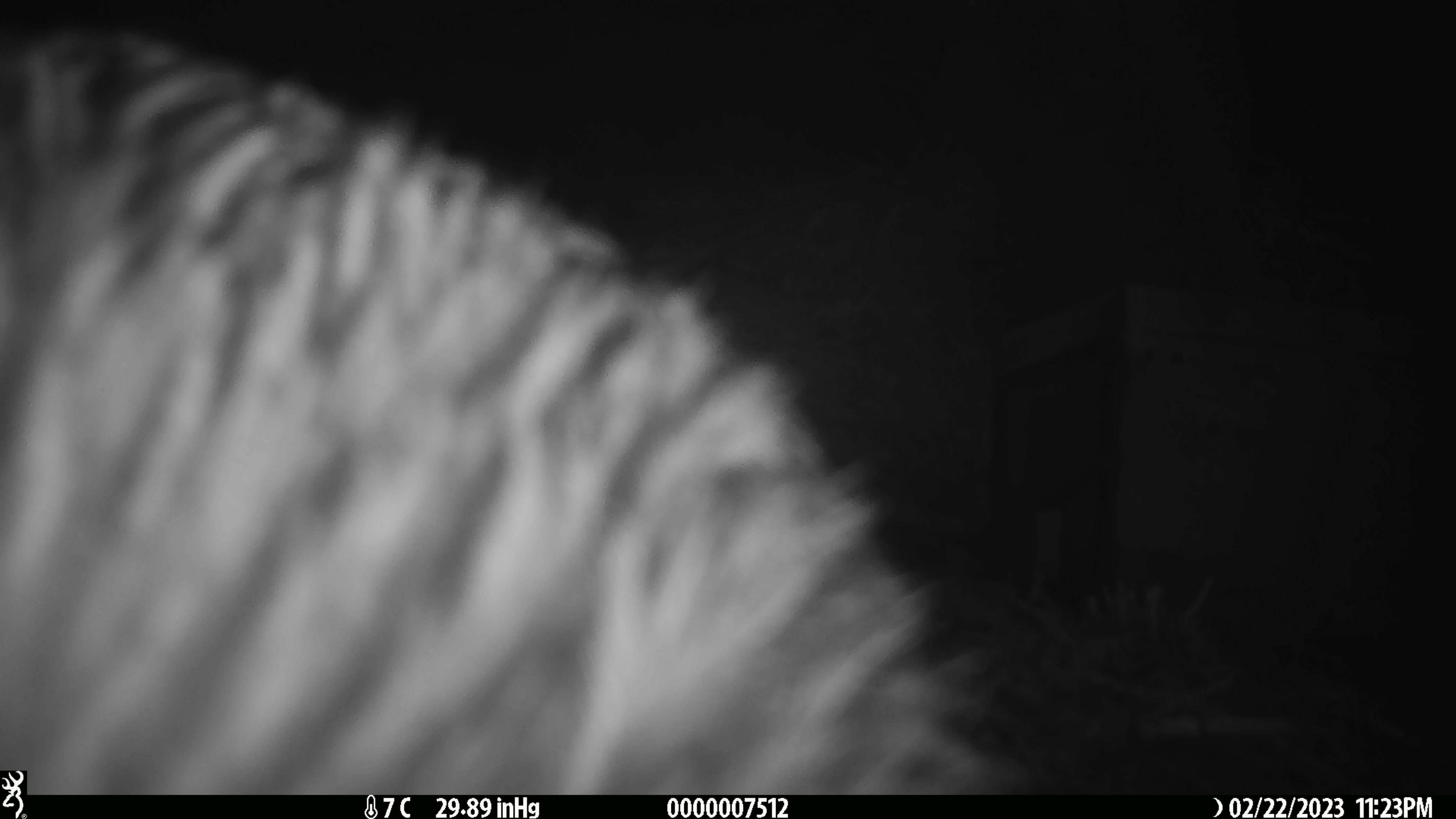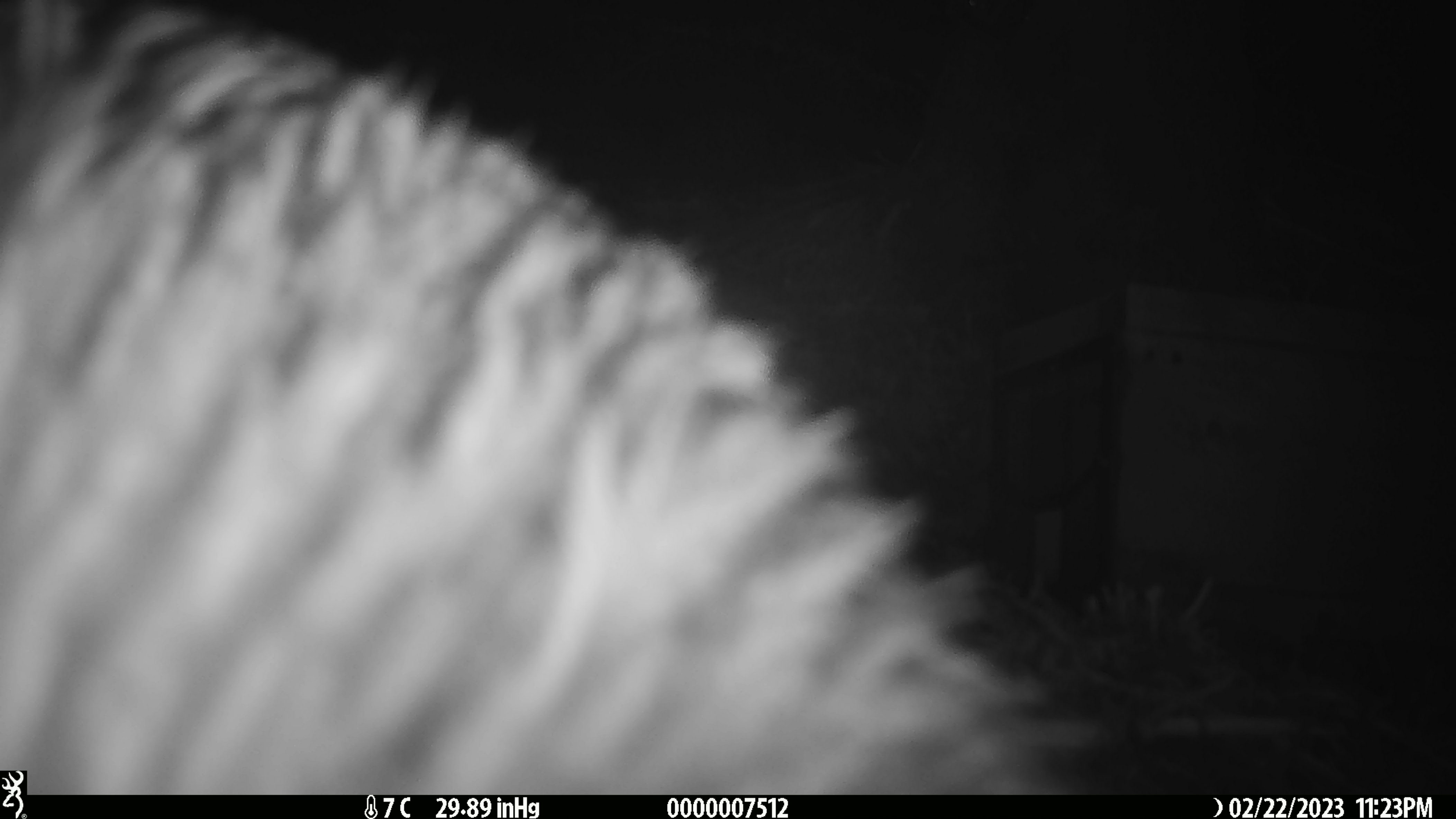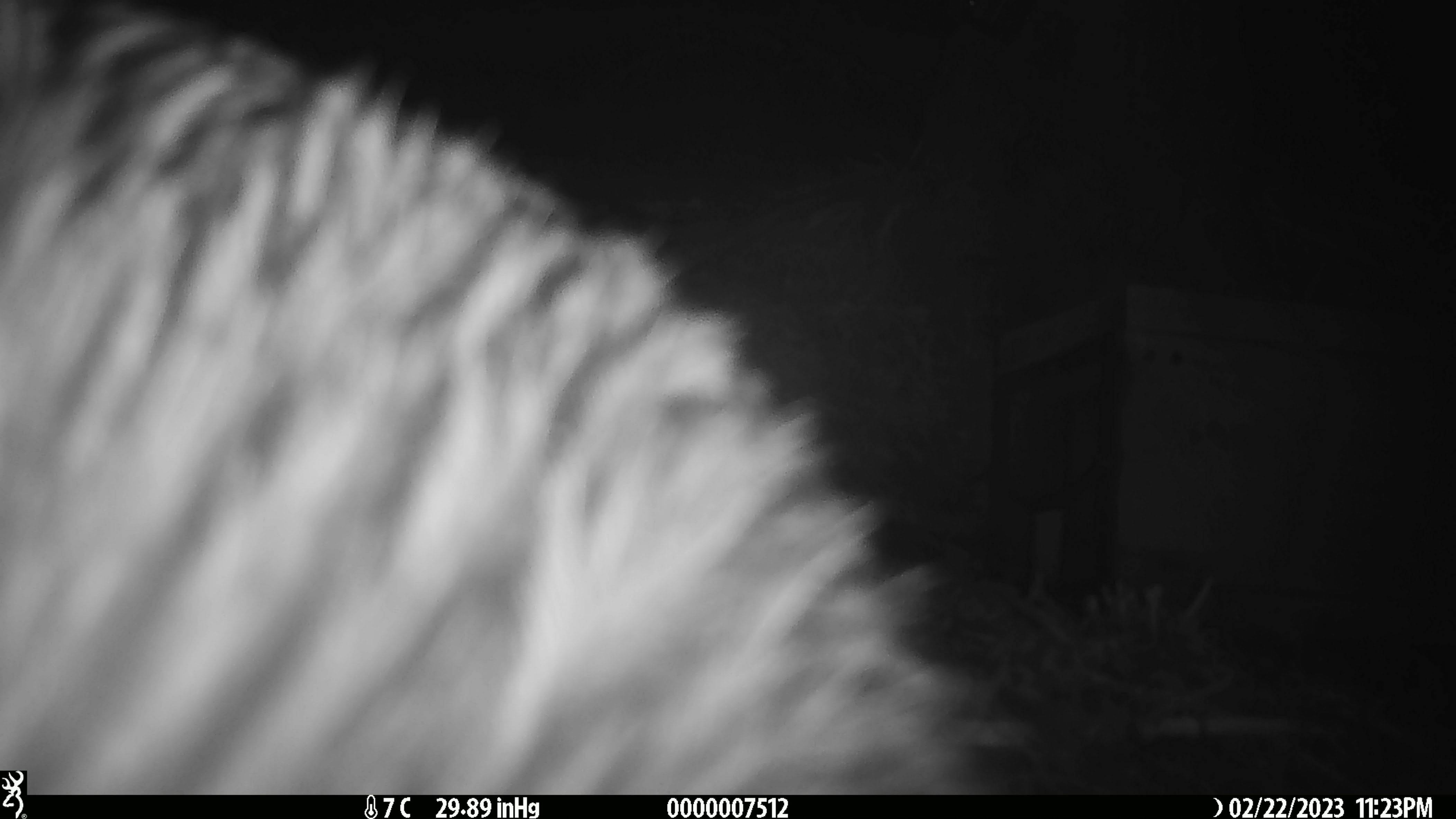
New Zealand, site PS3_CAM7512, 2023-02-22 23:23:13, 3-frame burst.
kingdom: Animalia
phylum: Chordata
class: Aves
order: Apterygiformes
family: Apterygidae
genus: Apteryx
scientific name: Apteryx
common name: kiwi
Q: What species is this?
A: Kiwi (Apteryx).